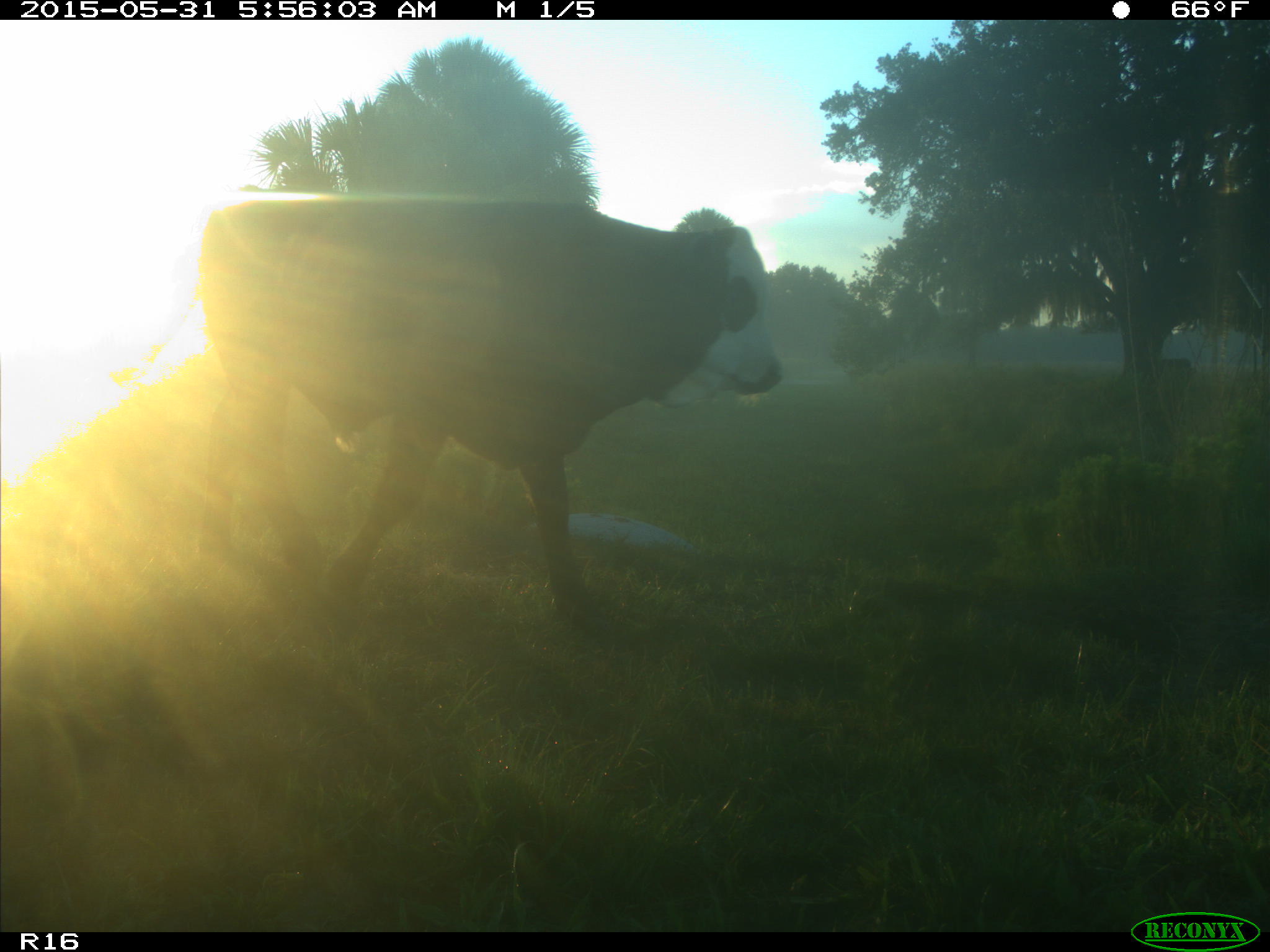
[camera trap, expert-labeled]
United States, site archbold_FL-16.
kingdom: Animalia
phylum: Chordata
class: Mammalia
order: Artiodactyla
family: Bovidae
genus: Bos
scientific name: Bos taurus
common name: domestic cow